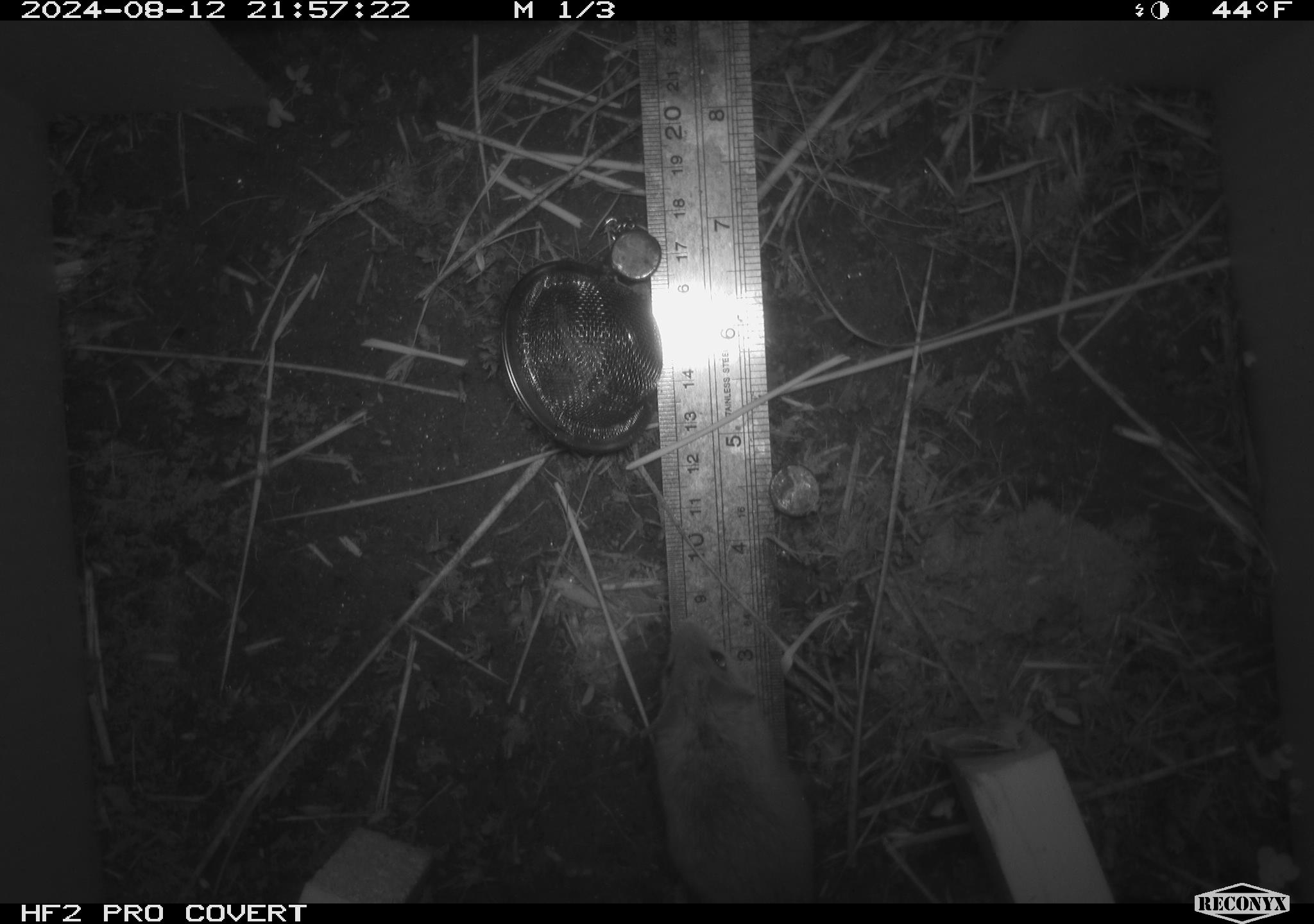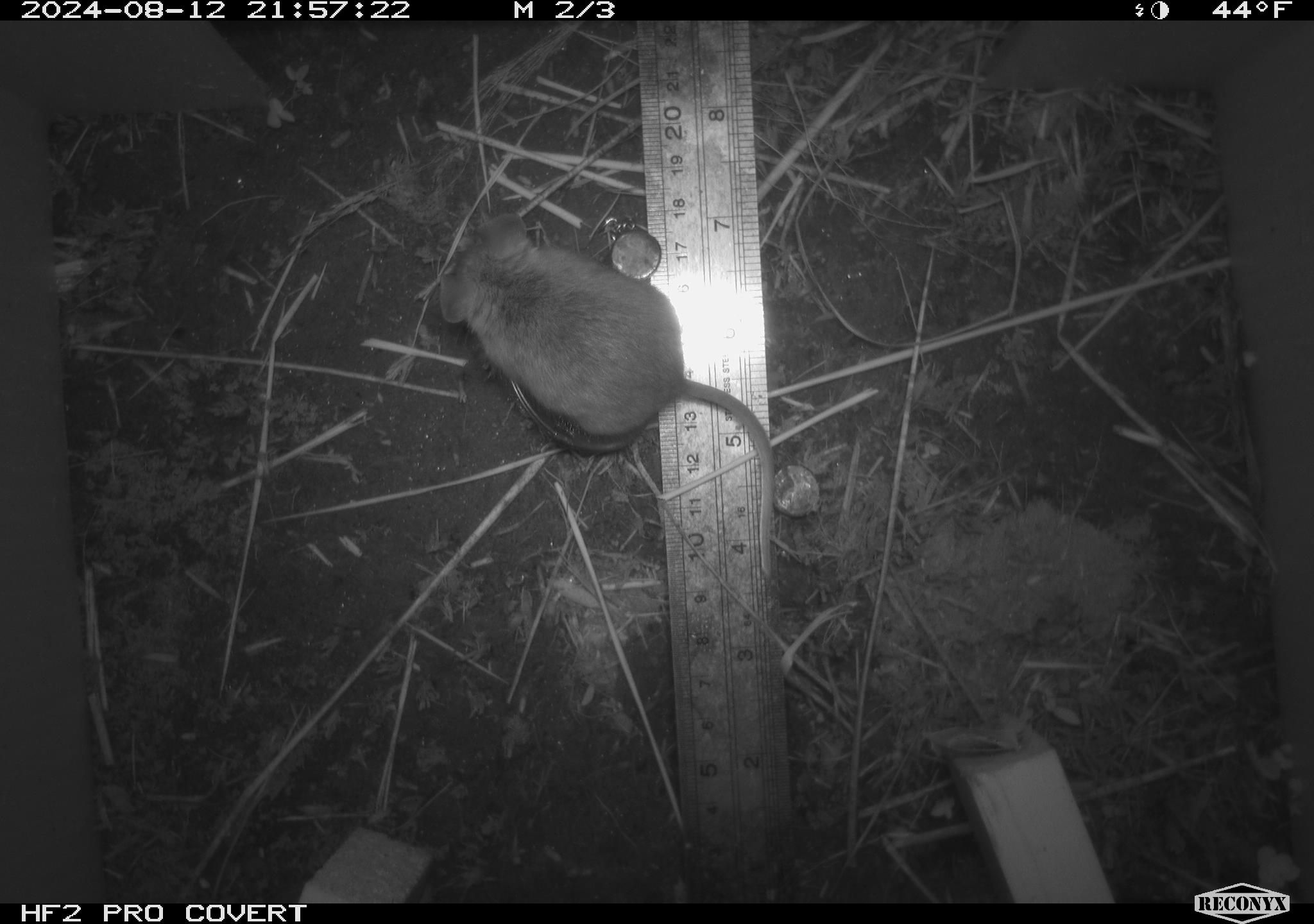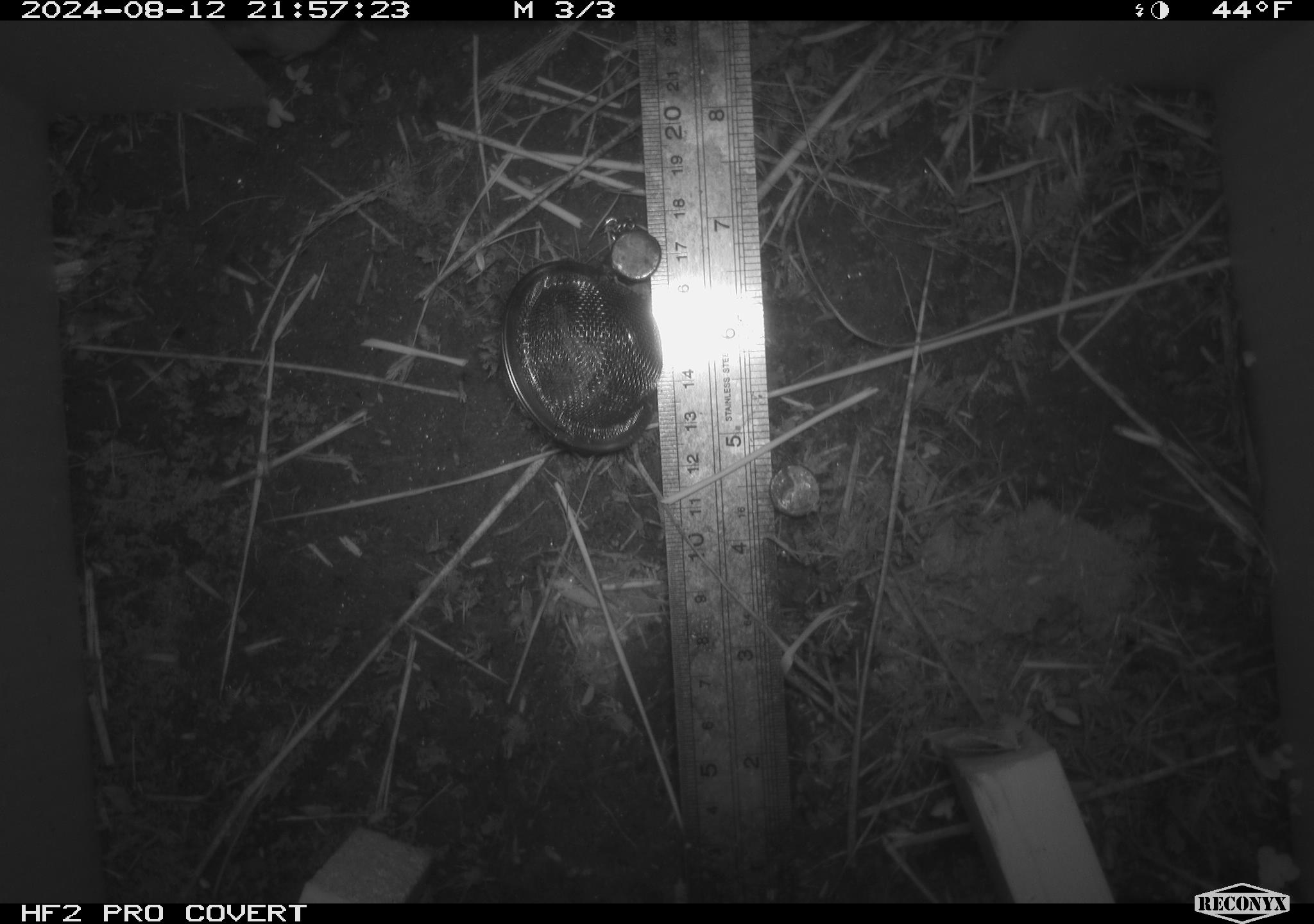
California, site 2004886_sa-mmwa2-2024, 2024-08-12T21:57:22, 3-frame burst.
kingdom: Animalia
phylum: Chordata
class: Mammalia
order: Rodentia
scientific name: Rodentia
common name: mouse species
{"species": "mouse species (Rodentia)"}